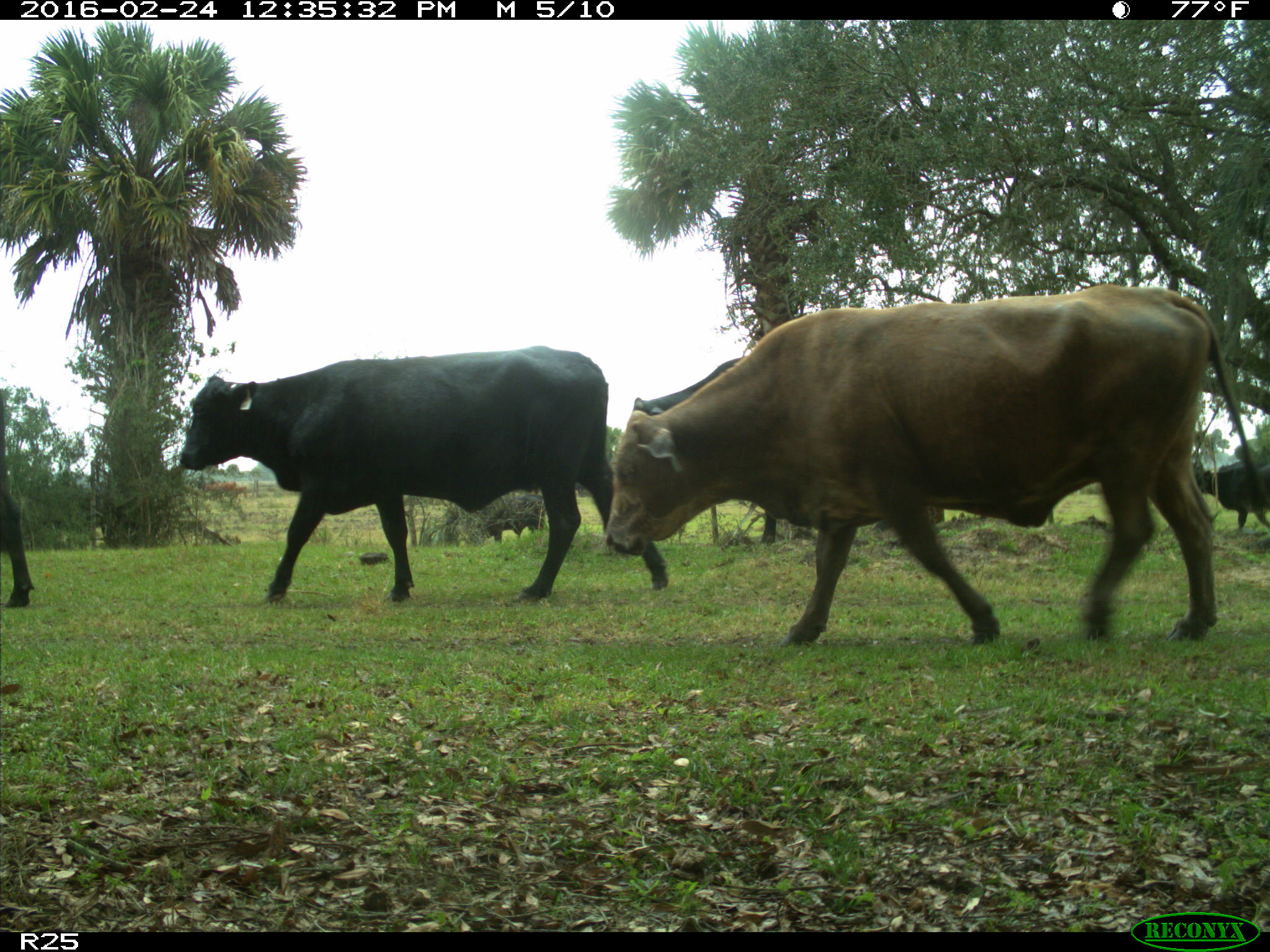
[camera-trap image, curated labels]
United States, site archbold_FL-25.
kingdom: Animalia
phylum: Chordata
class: Mammalia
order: Artiodactyla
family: Bovidae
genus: Bos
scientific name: Bos taurus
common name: domestic cow